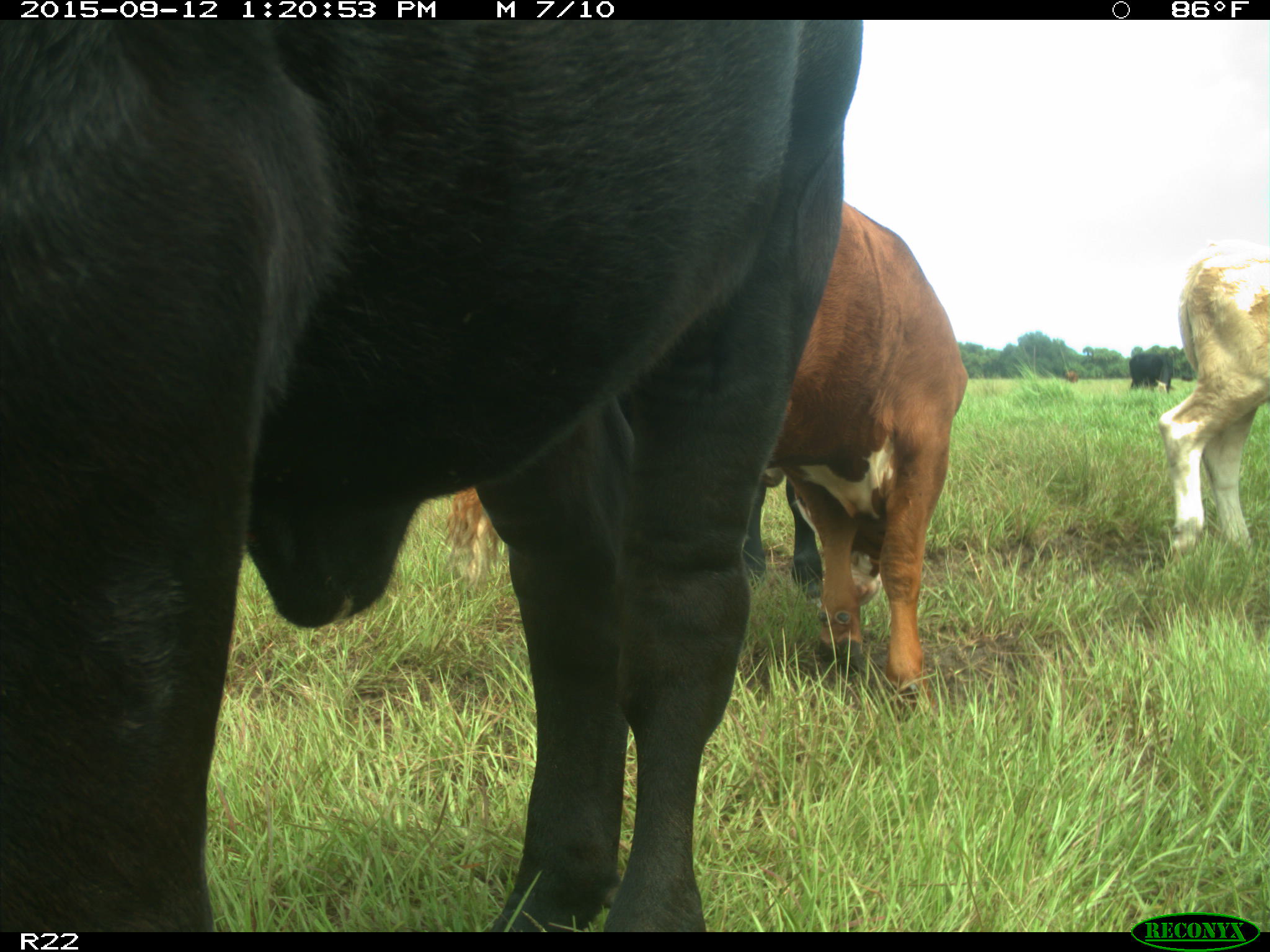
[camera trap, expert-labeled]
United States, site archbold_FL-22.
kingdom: Animalia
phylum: Chordata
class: Mammalia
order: Artiodactyla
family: Bovidae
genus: Bos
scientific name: Bos taurus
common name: domestic cow